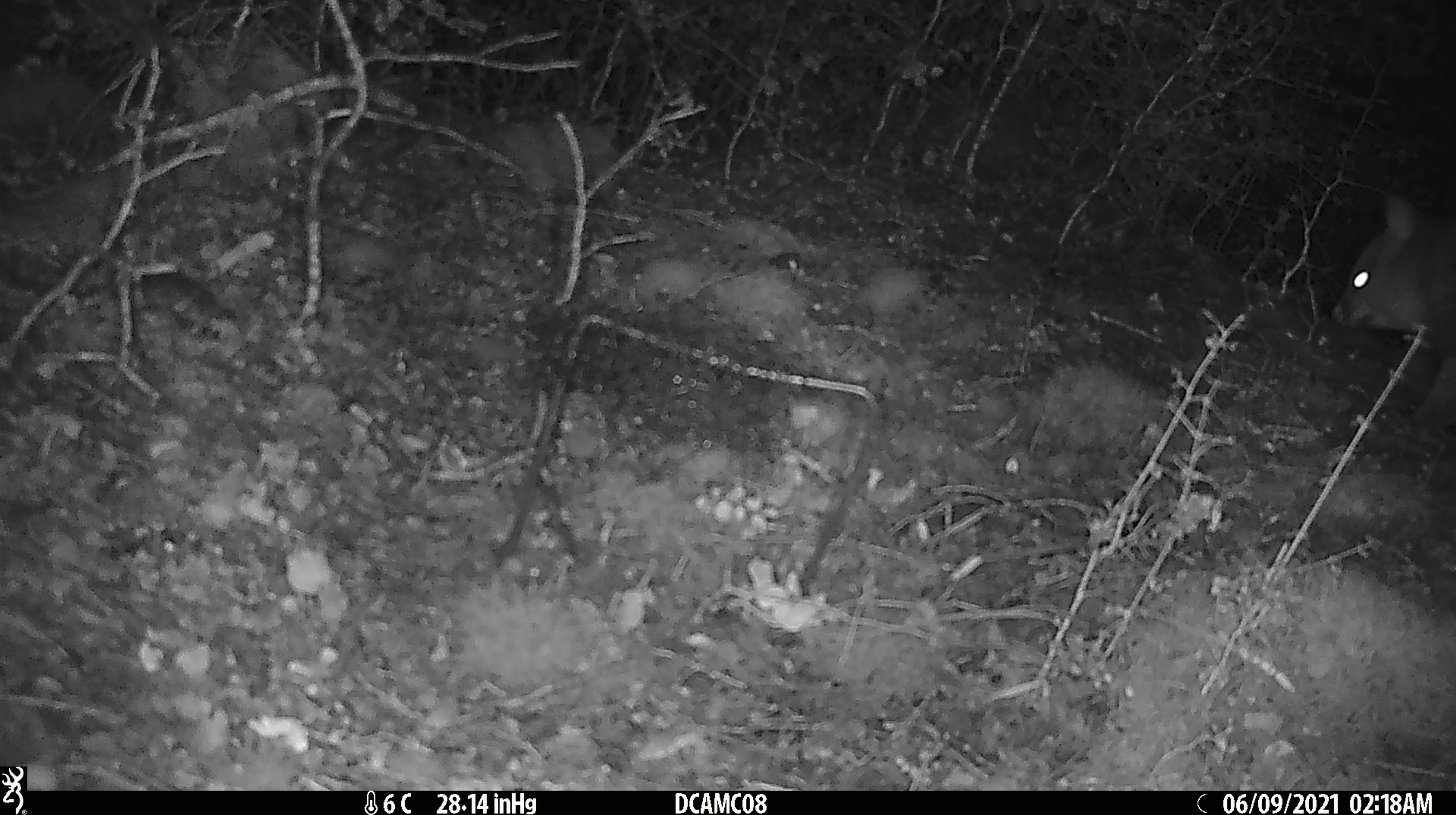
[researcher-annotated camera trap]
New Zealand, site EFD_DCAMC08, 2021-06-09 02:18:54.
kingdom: Animalia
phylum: Chordata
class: Mammalia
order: Diprotodontia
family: Phalangeridae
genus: Trichosurus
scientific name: Trichosurus vulpecula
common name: common brushtail possum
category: possum